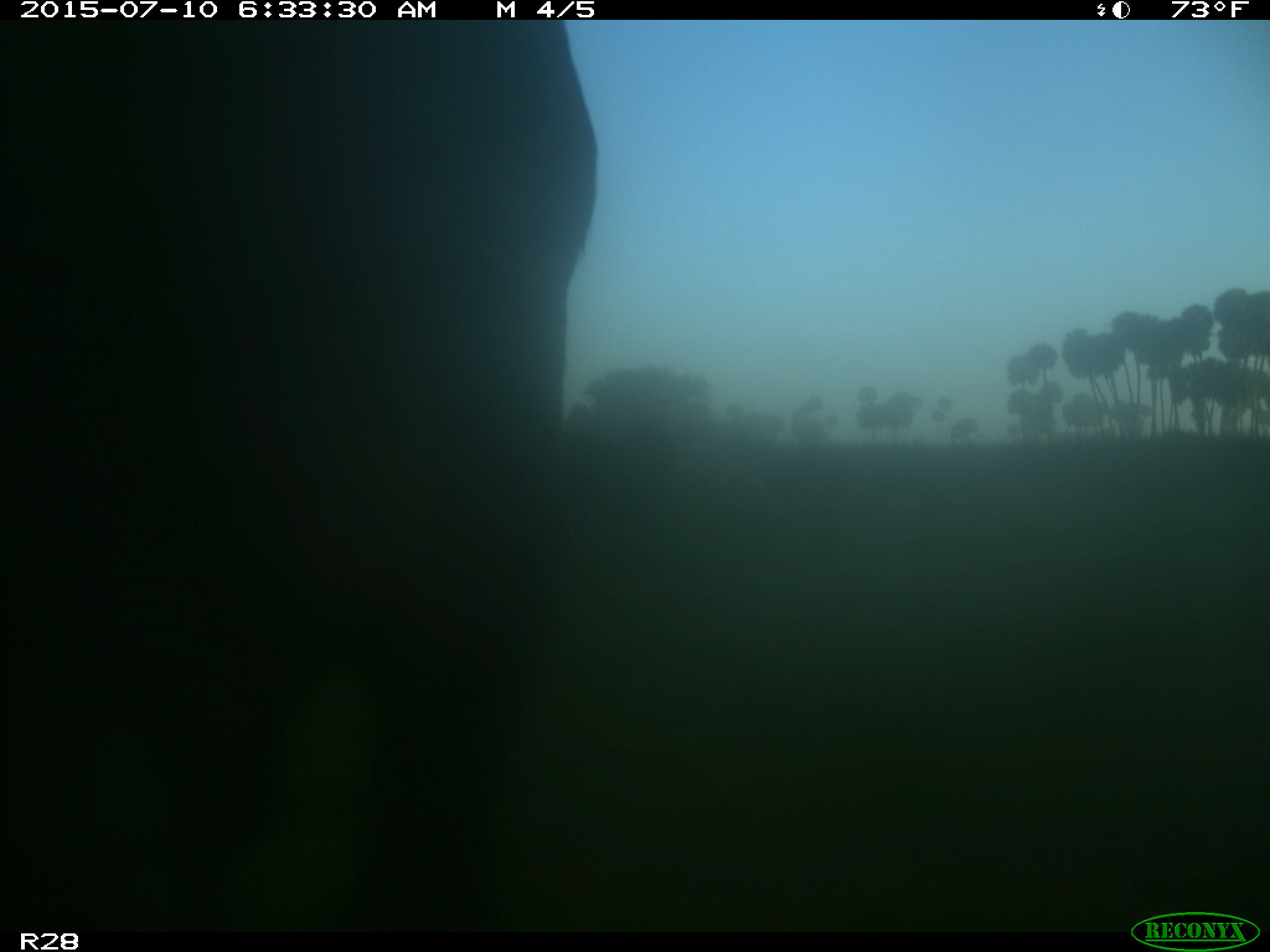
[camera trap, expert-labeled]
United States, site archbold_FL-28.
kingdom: Animalia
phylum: Chordata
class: Mammalia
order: Artiodactyla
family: Bovidae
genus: Bos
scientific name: Bos taurus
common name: domestic cow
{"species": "Bos taurus (domestic cow)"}